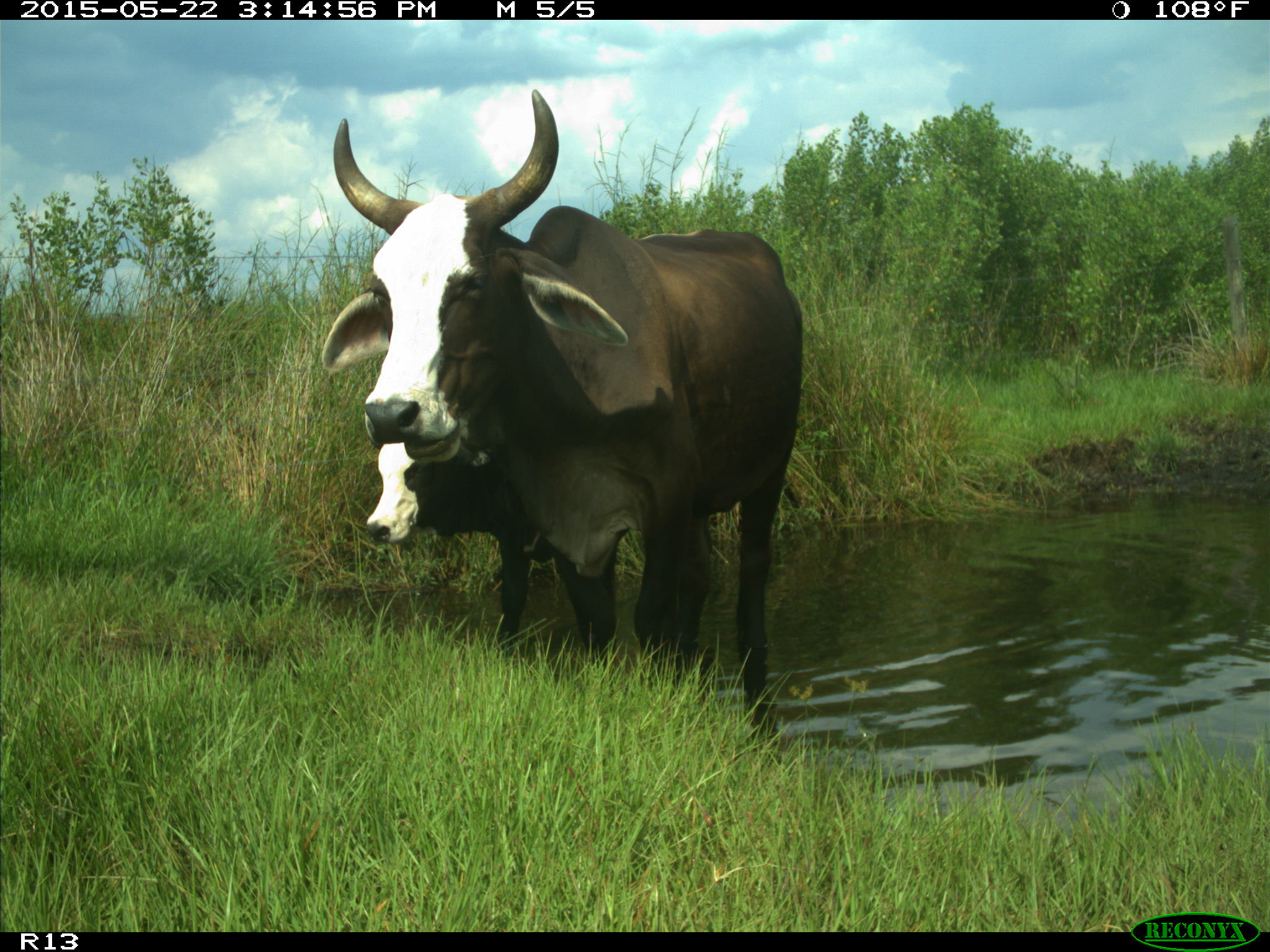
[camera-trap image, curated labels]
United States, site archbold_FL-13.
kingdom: Animalia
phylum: Chordata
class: Mammalia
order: Artiodactyla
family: Bovidae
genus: Bos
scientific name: Bos taurus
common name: domestic cow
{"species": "Bos taurus (domestic cow)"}